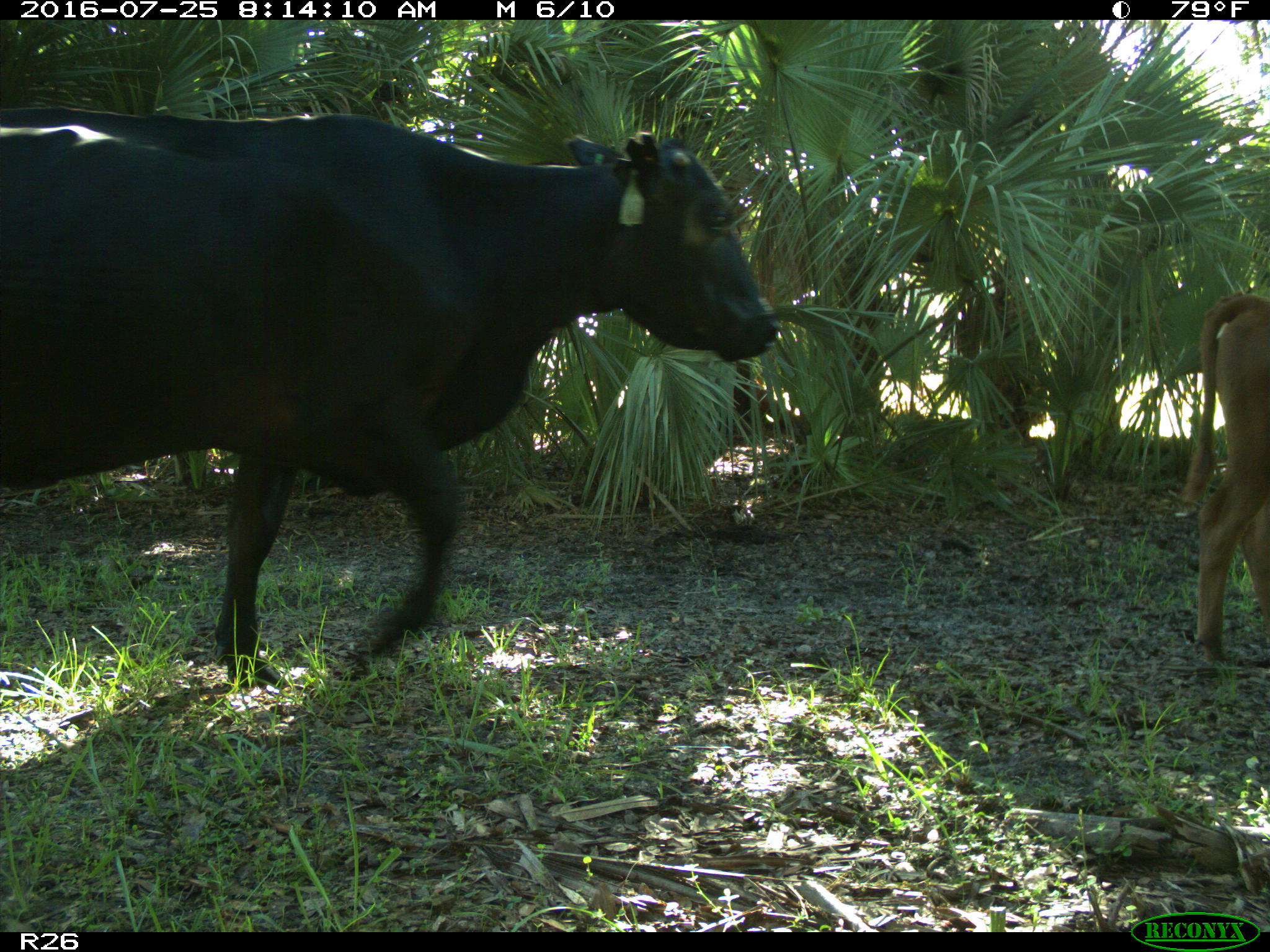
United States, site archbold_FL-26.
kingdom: Animalia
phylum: Chordata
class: Mammalia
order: Artiodactyla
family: Bovidae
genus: Bos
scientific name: Bos taurus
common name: domestic cow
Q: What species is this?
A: Bos taurus (domestic cow).